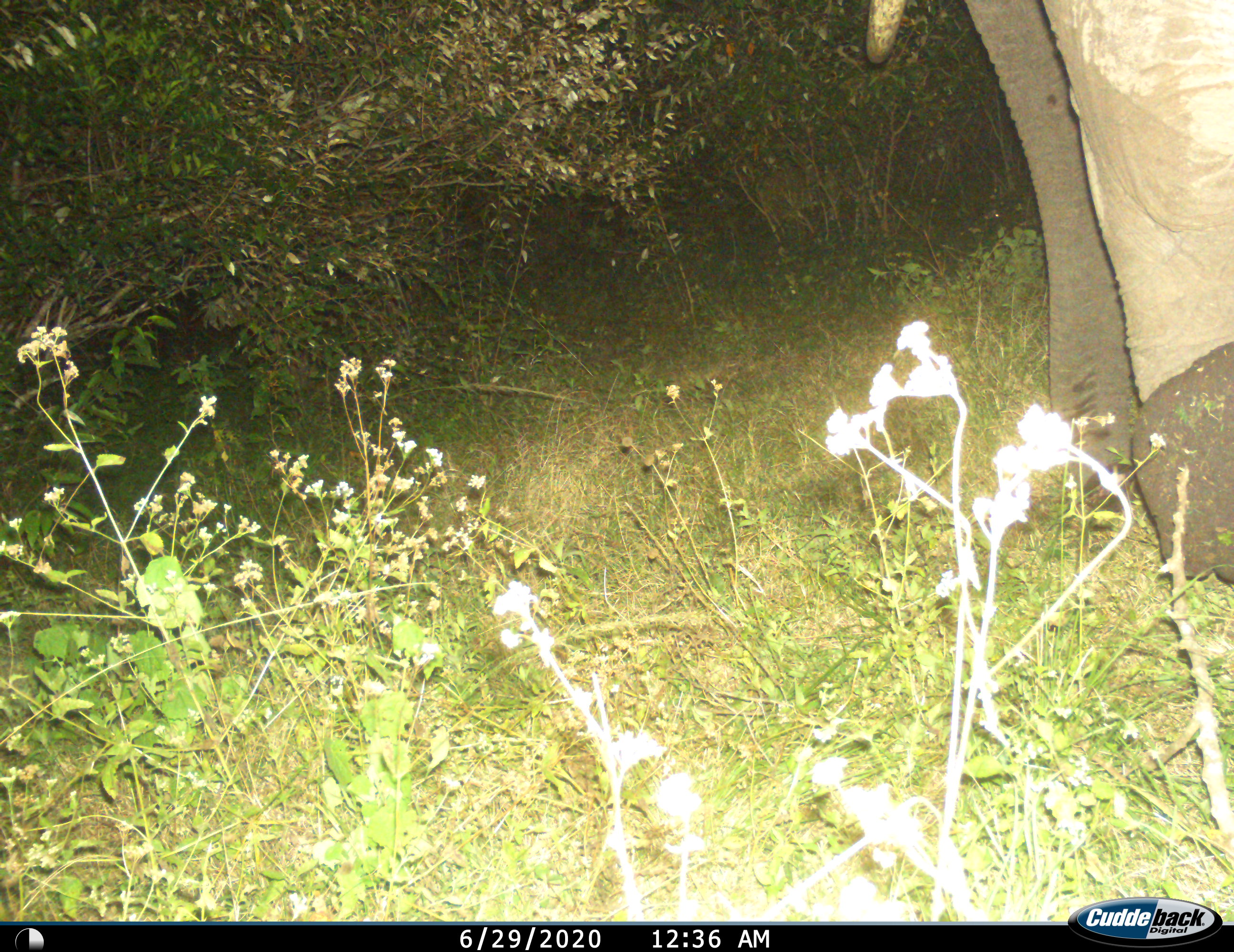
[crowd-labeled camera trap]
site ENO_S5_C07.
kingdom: Animalia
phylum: Chordata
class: Mammalia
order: Proboscidea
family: Elephantidae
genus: Loxodonta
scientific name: Loxodonta africana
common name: african bush elephant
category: elephant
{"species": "elephant (african bush elephant) (Loxodonta africana)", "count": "1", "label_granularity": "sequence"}